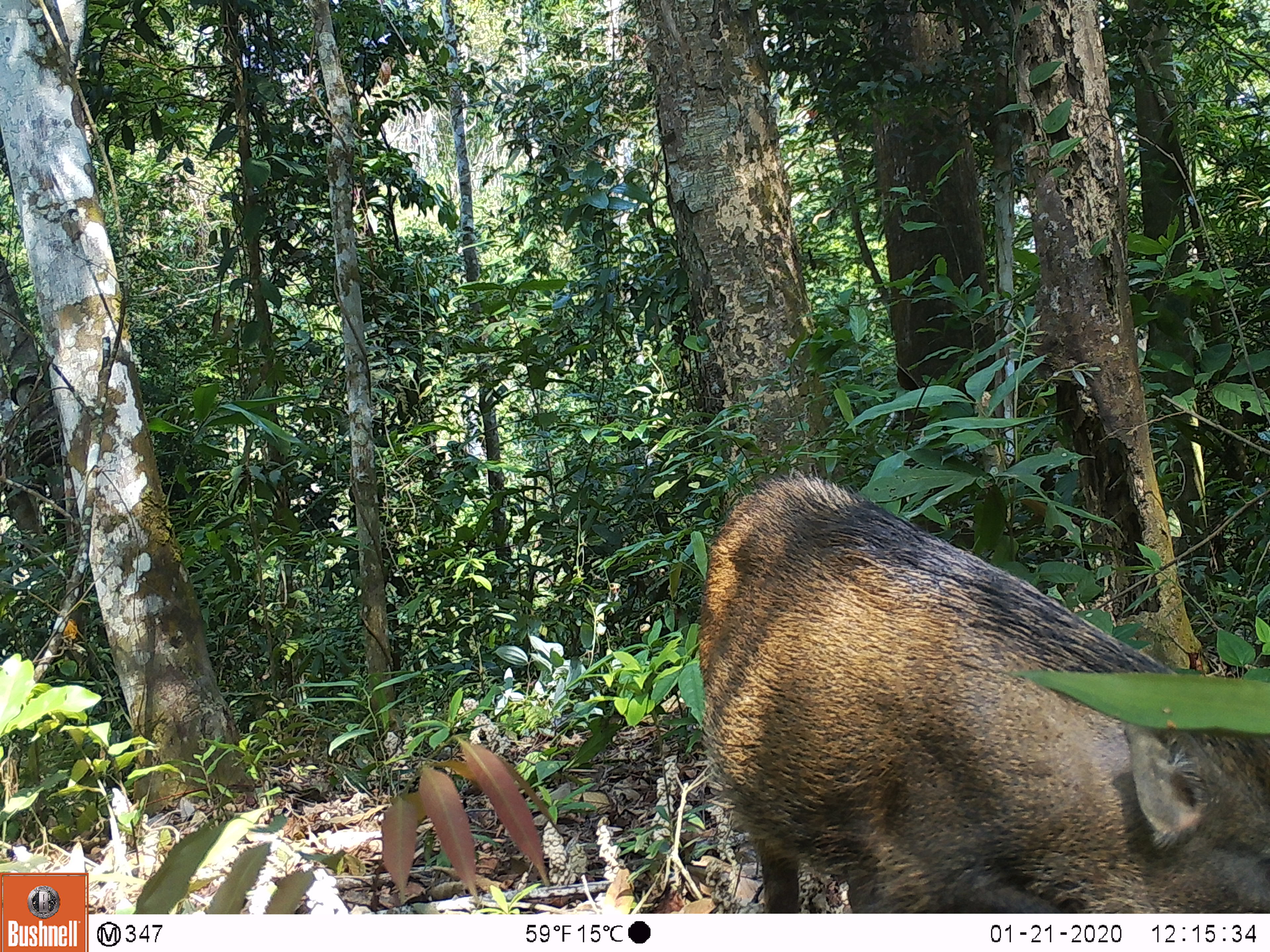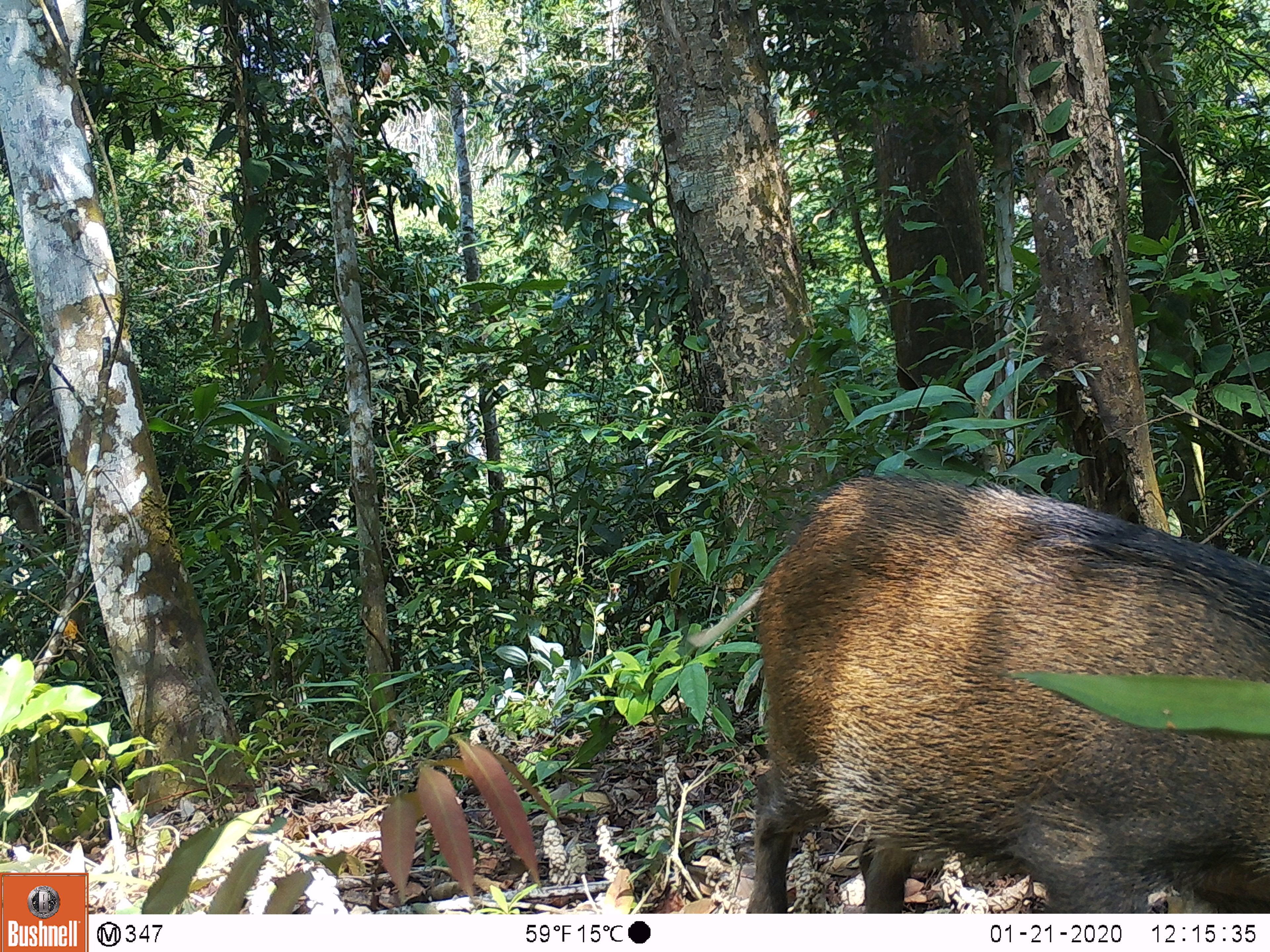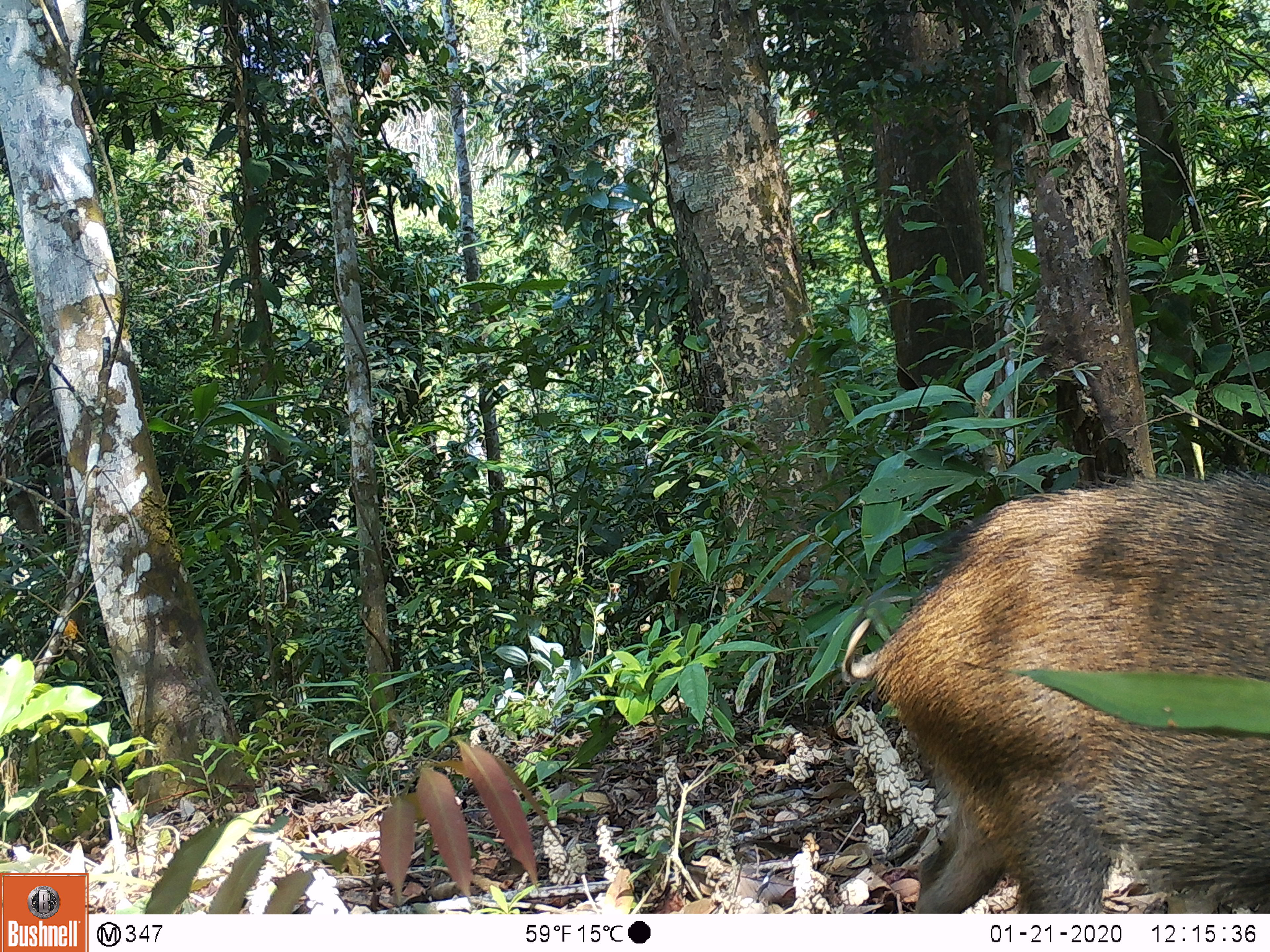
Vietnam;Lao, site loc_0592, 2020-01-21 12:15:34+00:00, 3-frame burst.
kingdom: Animalia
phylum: Chordata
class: Mammalia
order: Artiodactyla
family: Suidae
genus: Sus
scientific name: Sus scrofa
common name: eurasian wild pig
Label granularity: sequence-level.